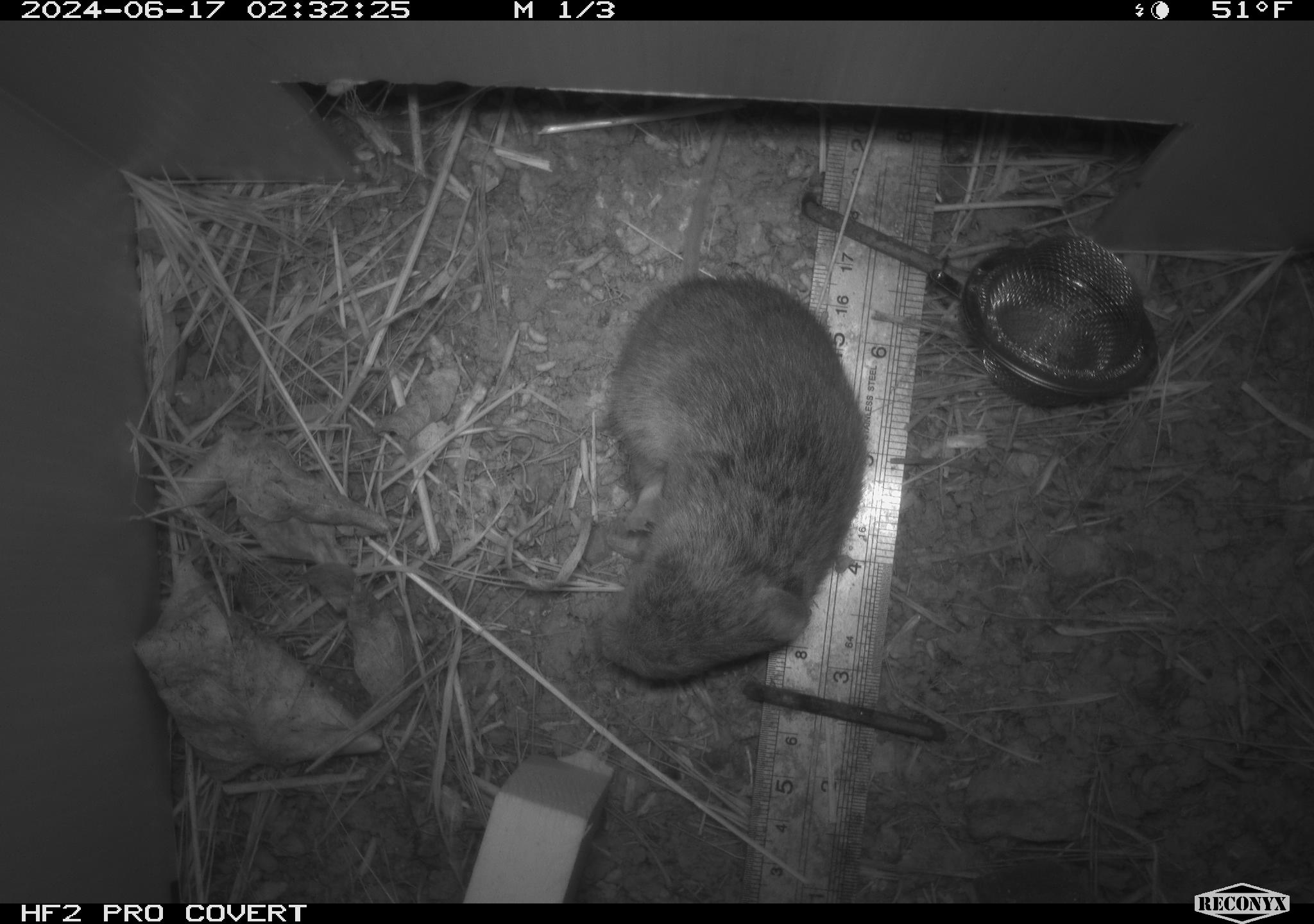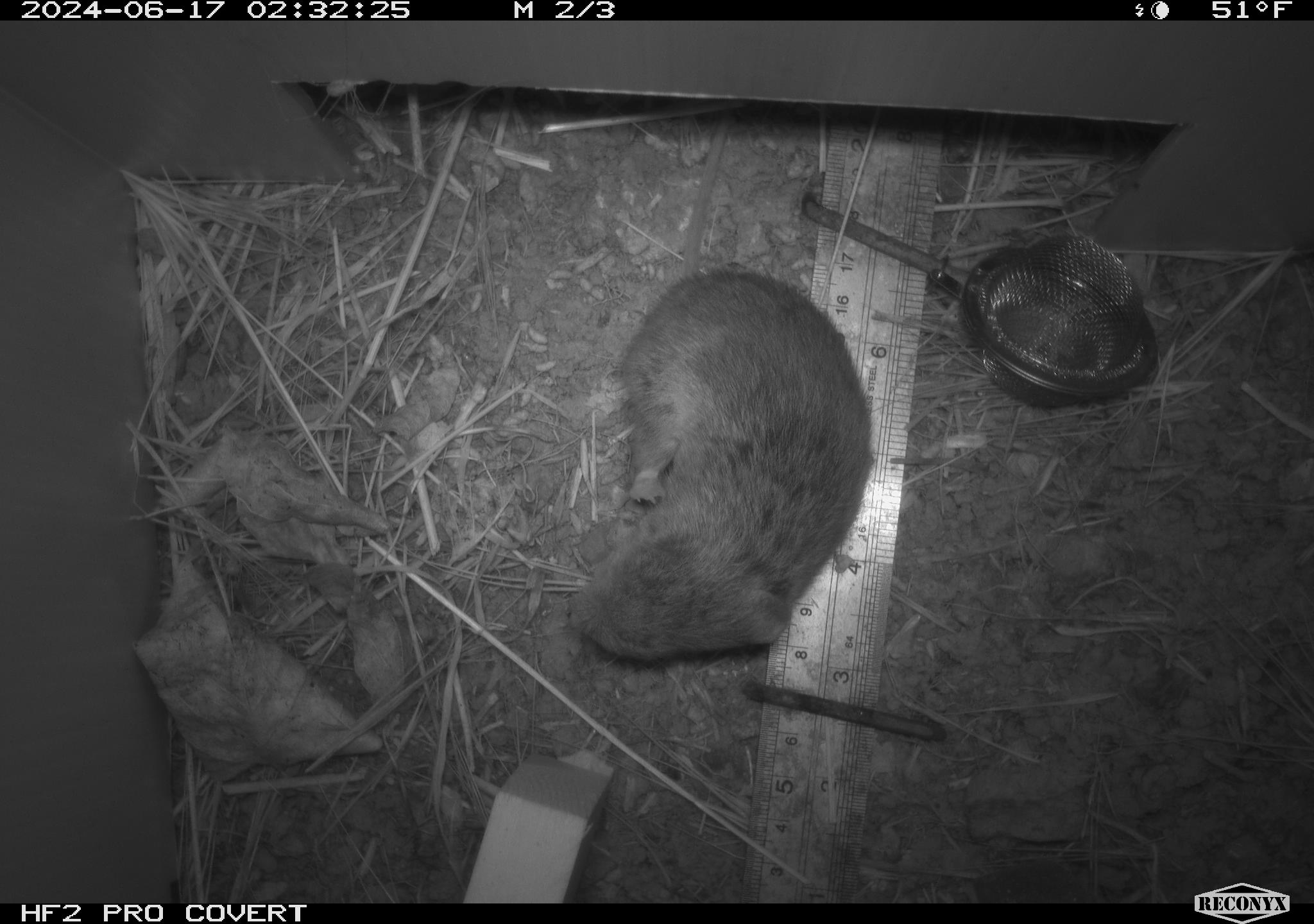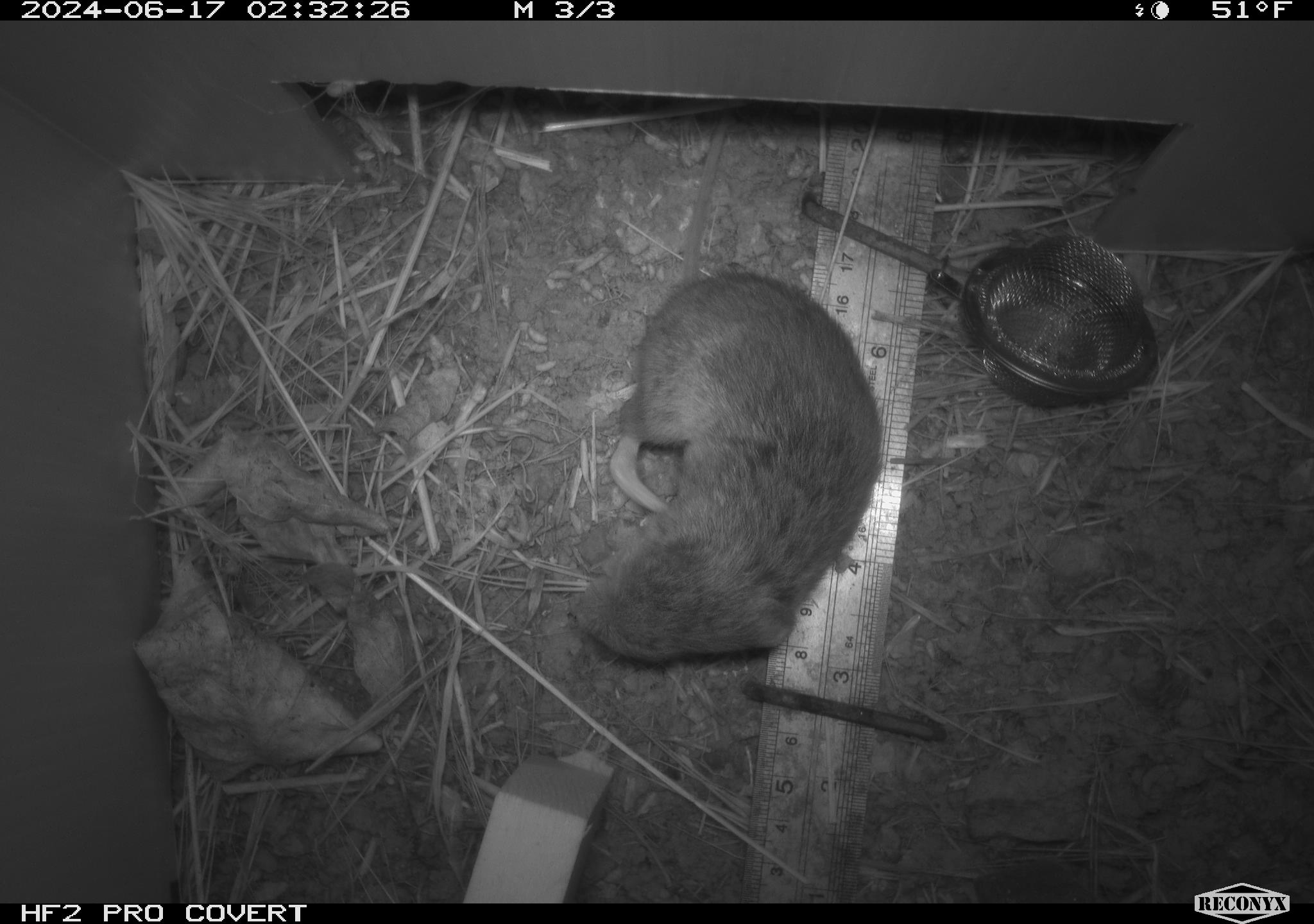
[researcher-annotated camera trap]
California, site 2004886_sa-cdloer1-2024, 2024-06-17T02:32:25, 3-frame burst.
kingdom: Animalia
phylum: Chordata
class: Mammalia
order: Rodentia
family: Cricetidae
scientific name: Arvicolinae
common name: voles, lemmings, and muskrats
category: arvicolinae subfamily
Arvicolinae subfamily (voles, lemmings, and muskrats) (Arvicolinae).